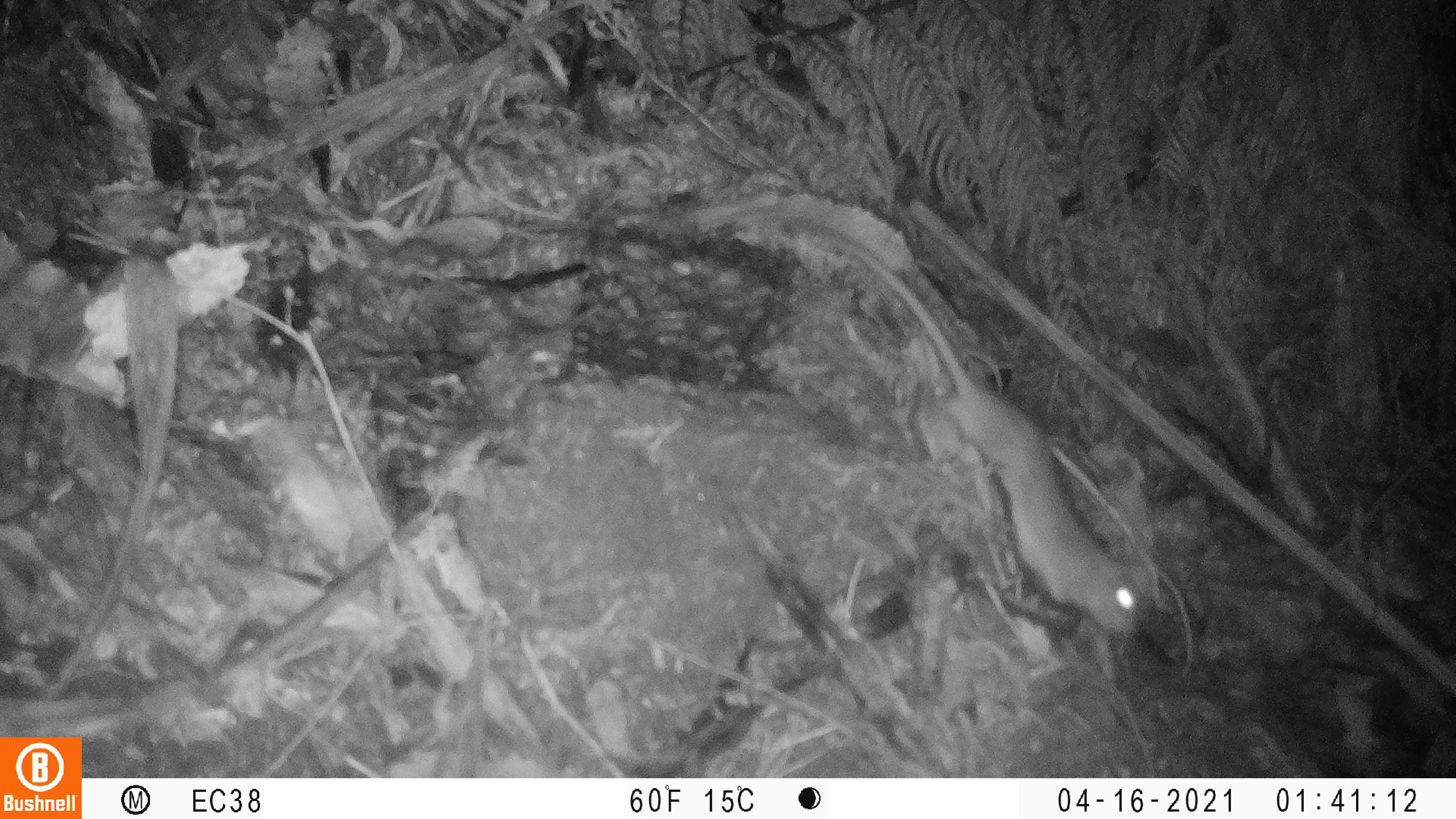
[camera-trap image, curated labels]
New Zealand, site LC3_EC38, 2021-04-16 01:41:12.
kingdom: Animalia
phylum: Chordata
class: Mammalia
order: Rodentia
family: Muridae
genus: Rattus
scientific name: Rattus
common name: rat